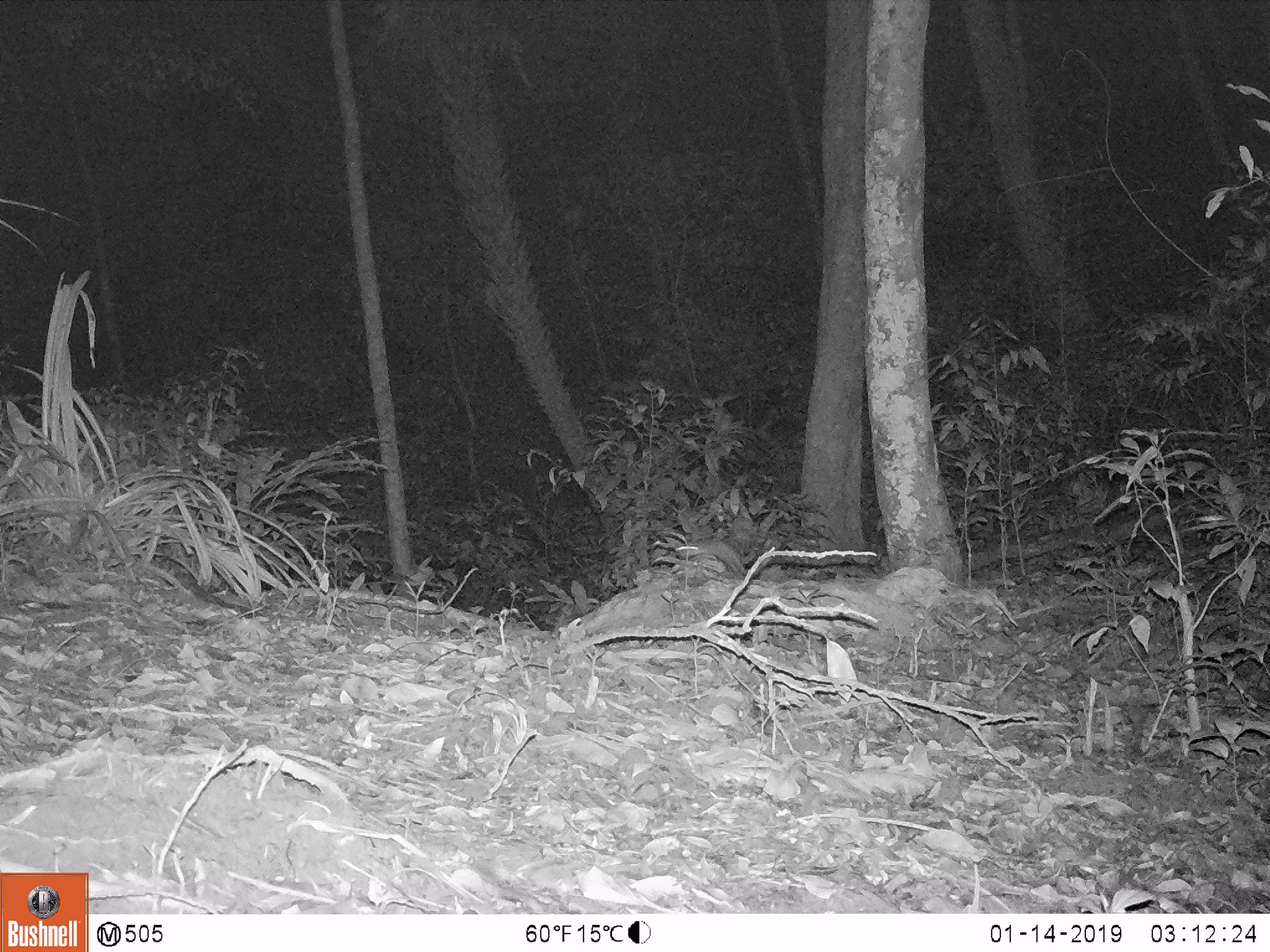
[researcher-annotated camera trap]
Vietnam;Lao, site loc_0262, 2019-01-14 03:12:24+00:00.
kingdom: Animalia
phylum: Chordata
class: Mammalia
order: Rodentia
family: Muridae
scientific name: Muridae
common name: old-world mice and rats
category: unidentified murid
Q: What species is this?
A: Unidentified murid (old-world mice and rats) (Muridae).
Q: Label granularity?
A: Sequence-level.